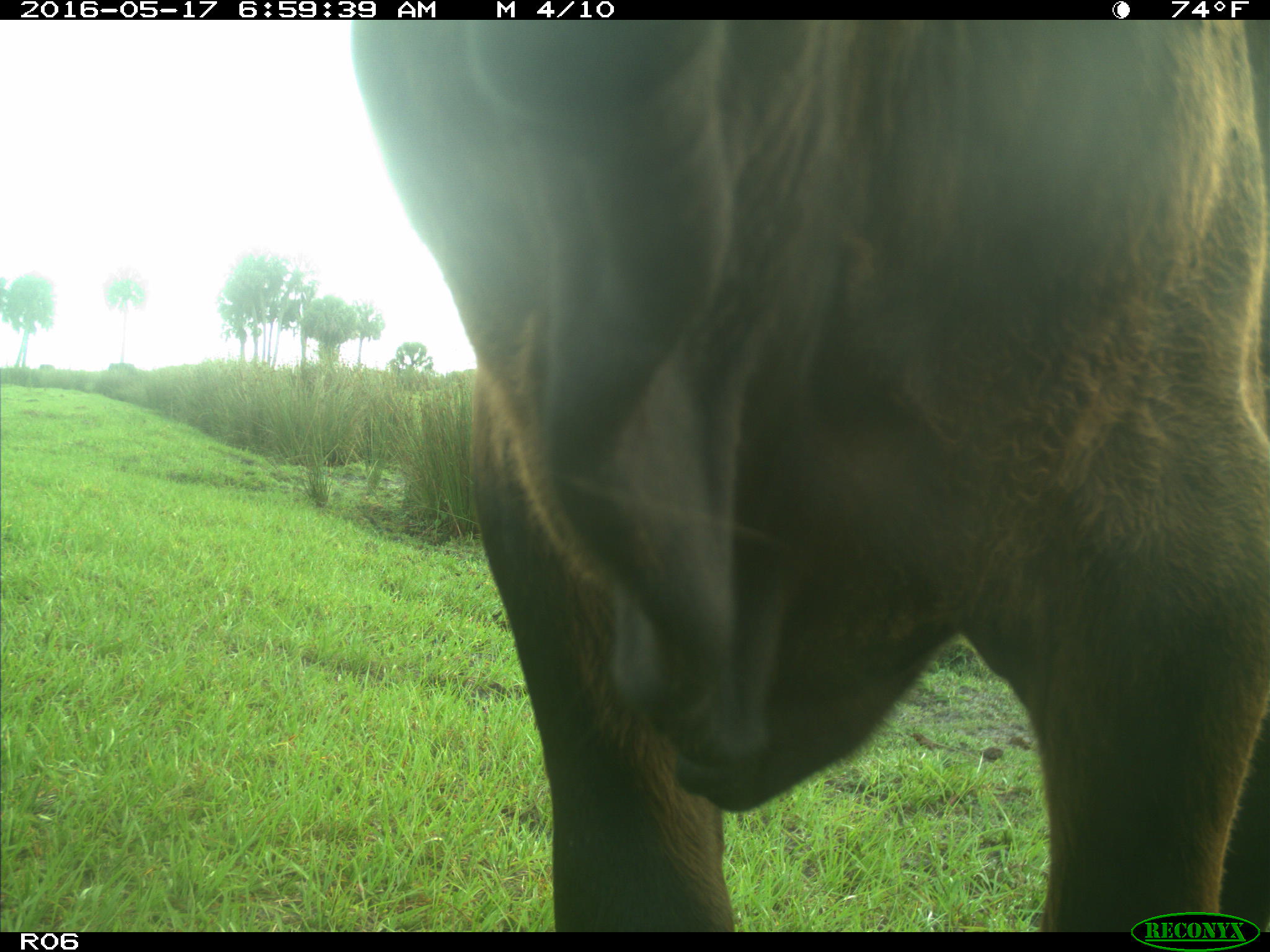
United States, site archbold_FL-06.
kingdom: Animalia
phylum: Chordata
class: Mammalia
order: Artiodactyla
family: Bovidae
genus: Bos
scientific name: Bos taurus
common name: domestic cow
Bos taurus (domestic cow).